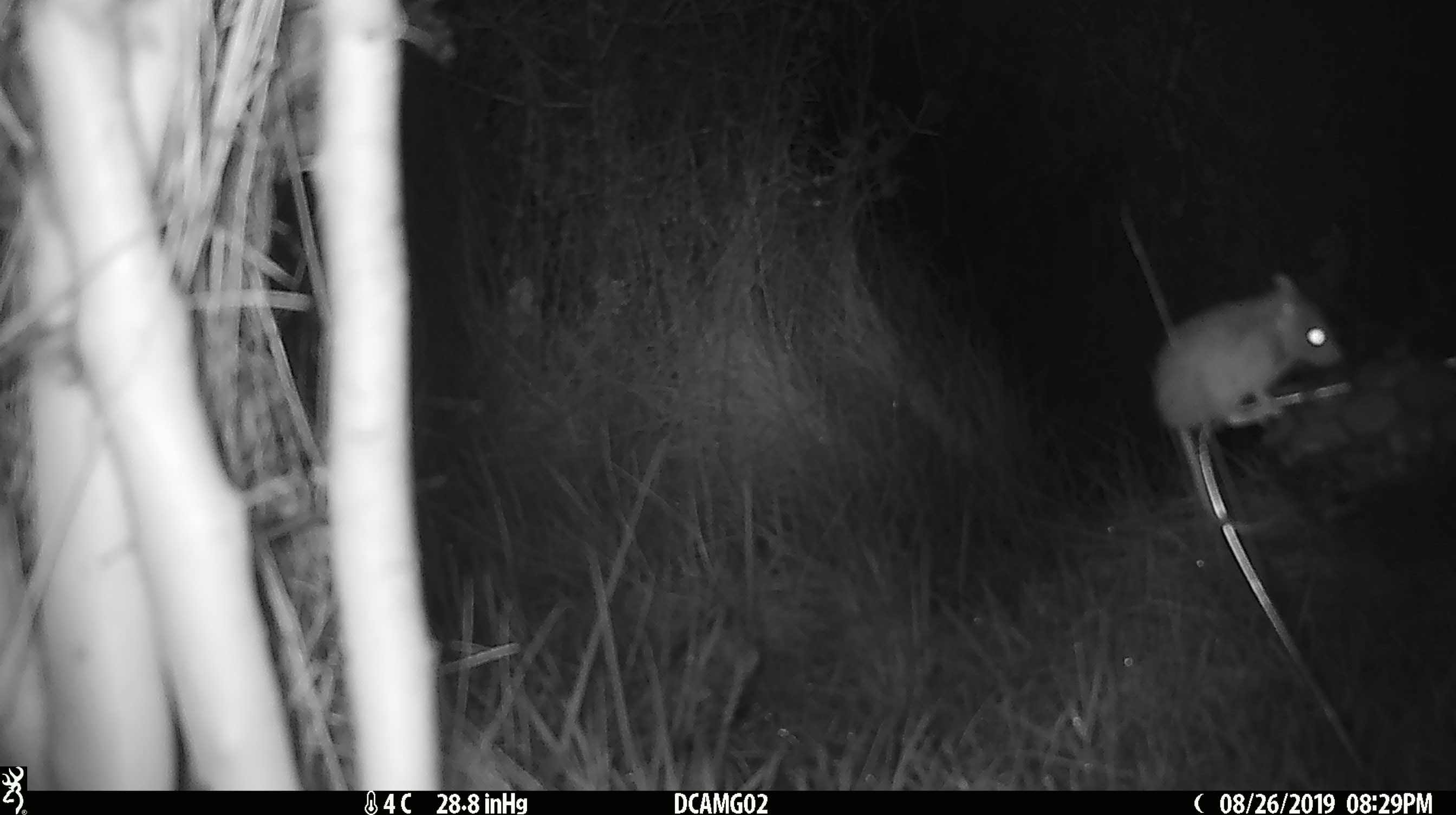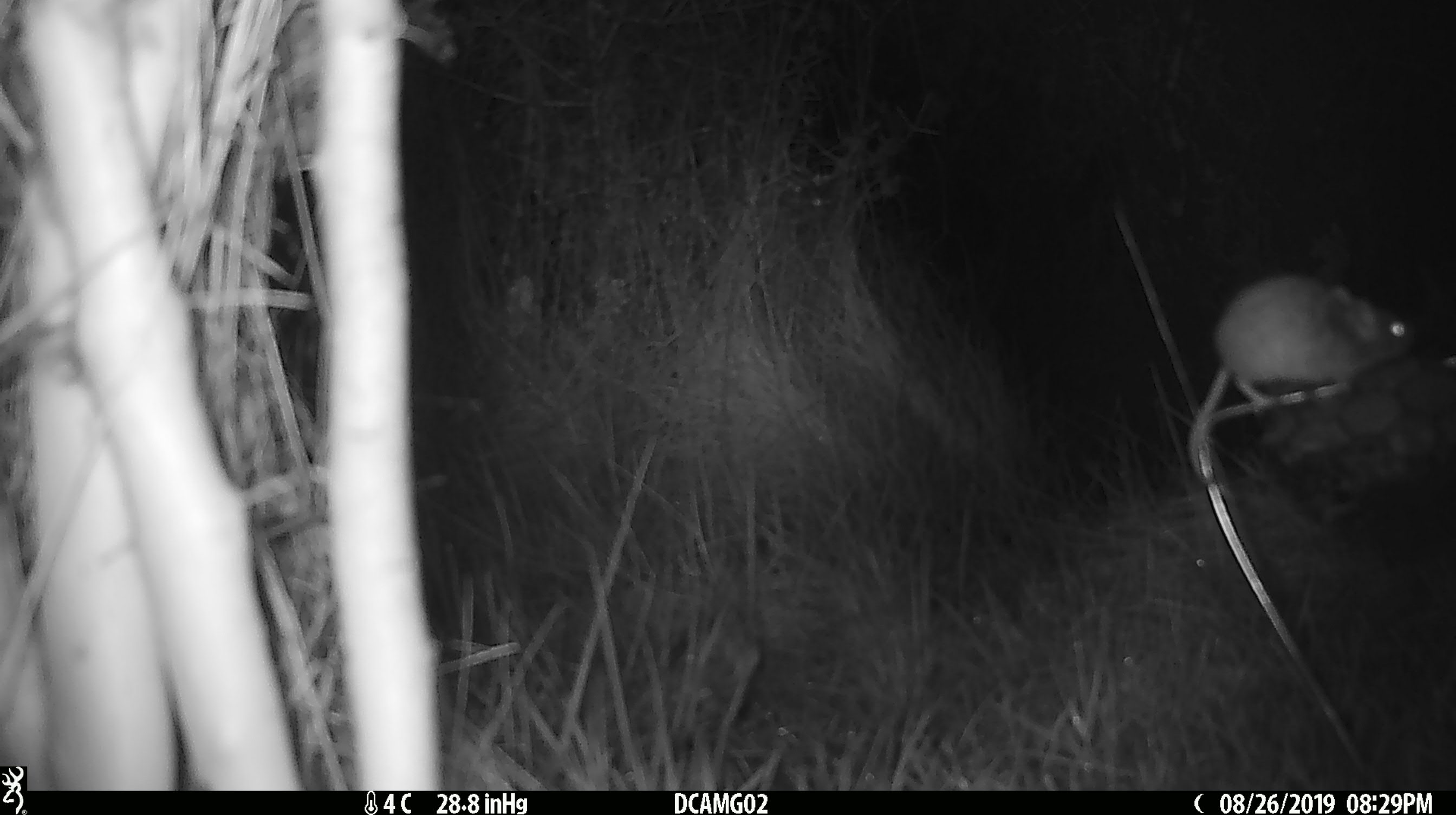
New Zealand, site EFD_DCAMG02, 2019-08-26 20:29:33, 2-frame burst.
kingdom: Animalia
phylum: Chordata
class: Mammalia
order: Rodentia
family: Muridae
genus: Mus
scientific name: Mus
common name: mouse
Mouse (Mus).